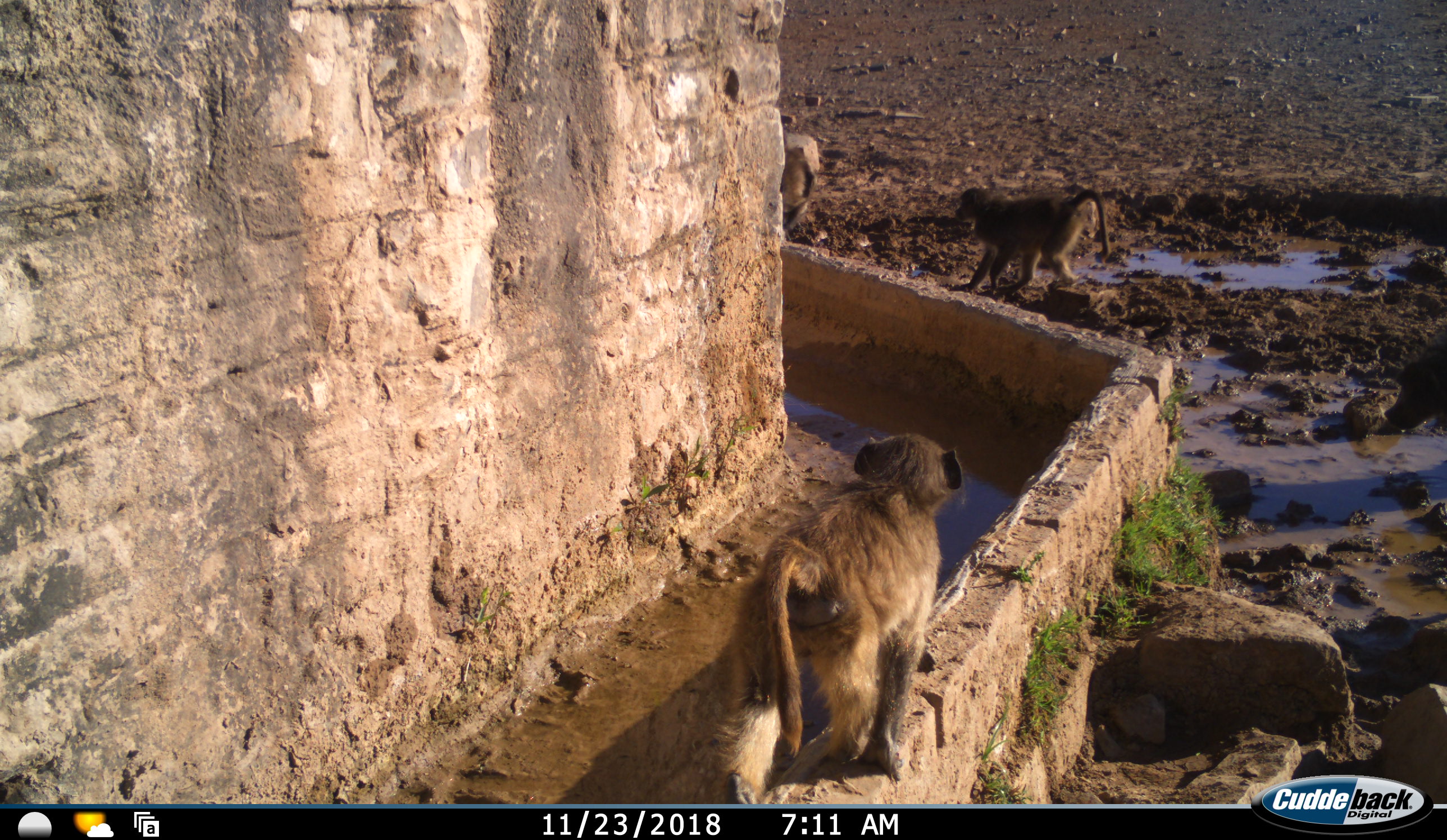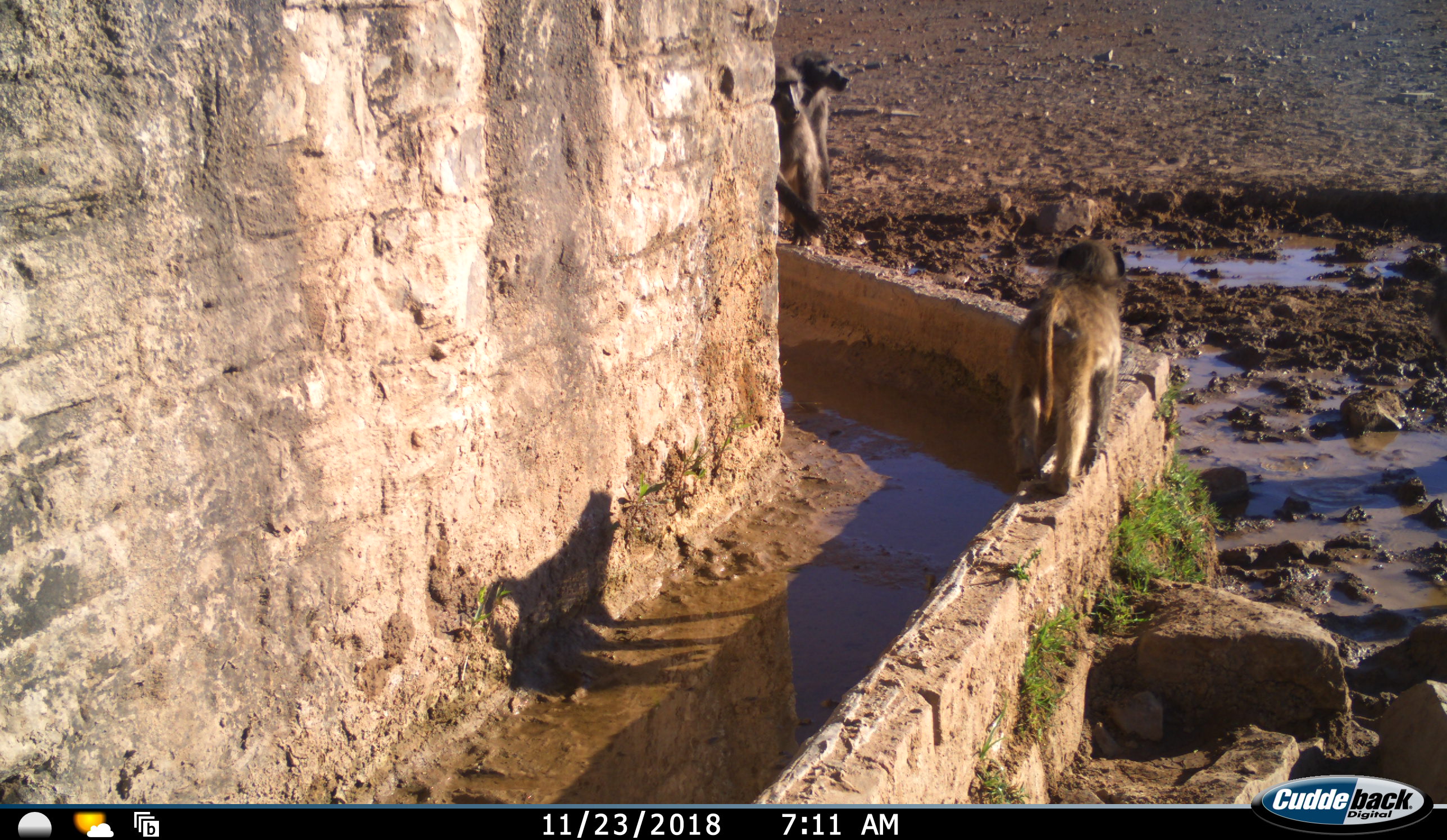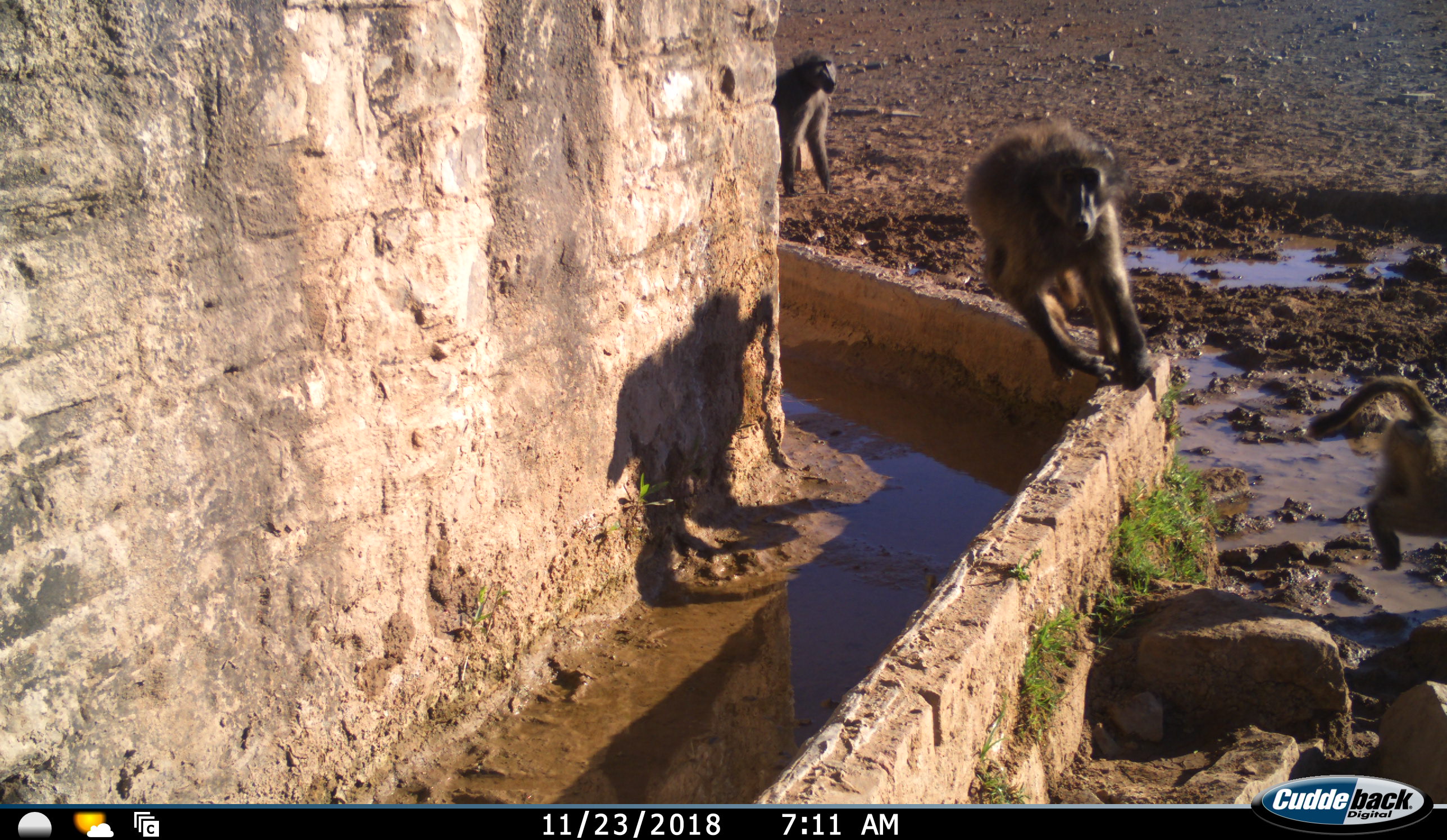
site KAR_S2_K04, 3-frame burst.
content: unidentified animal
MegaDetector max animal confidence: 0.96